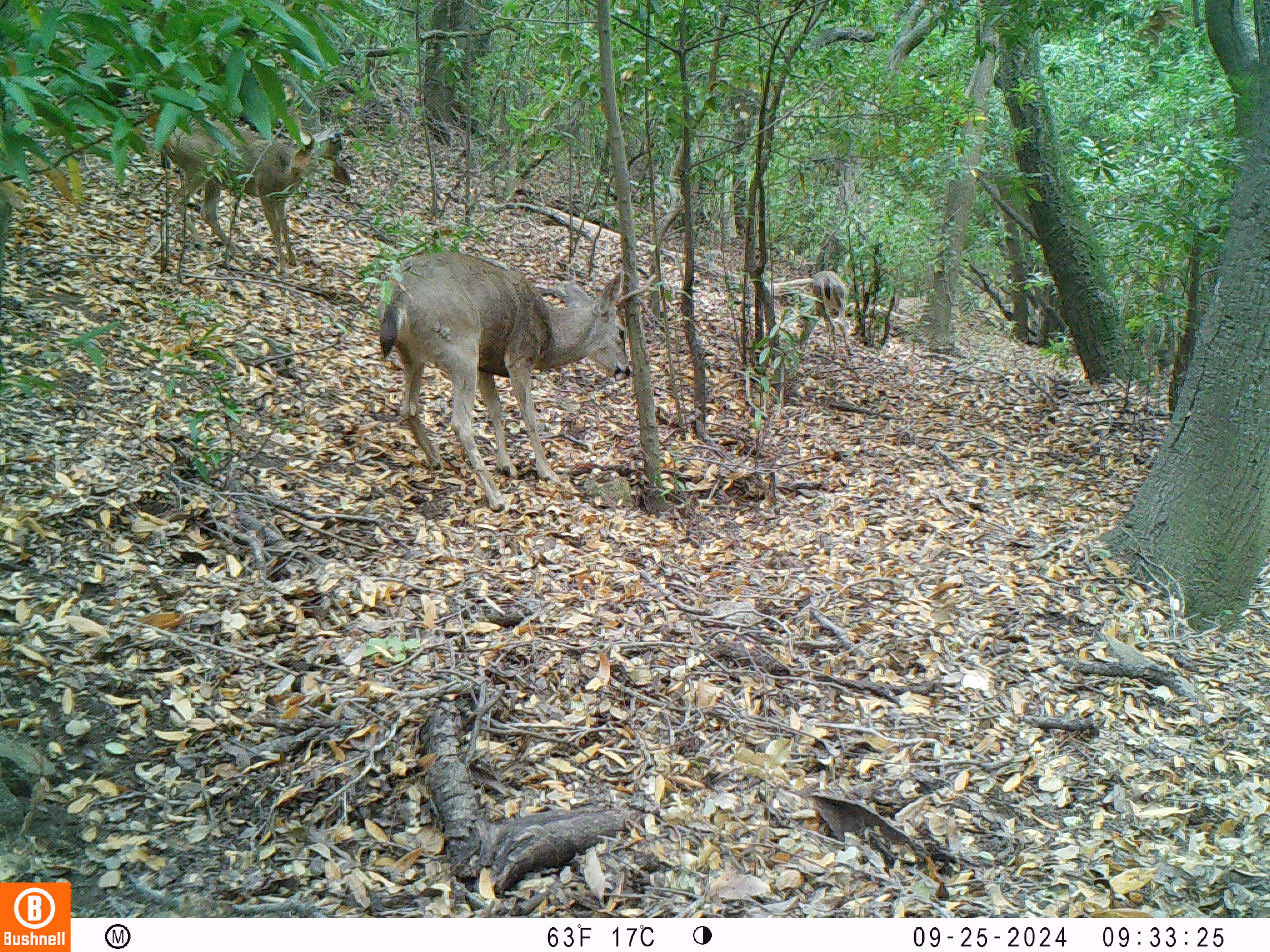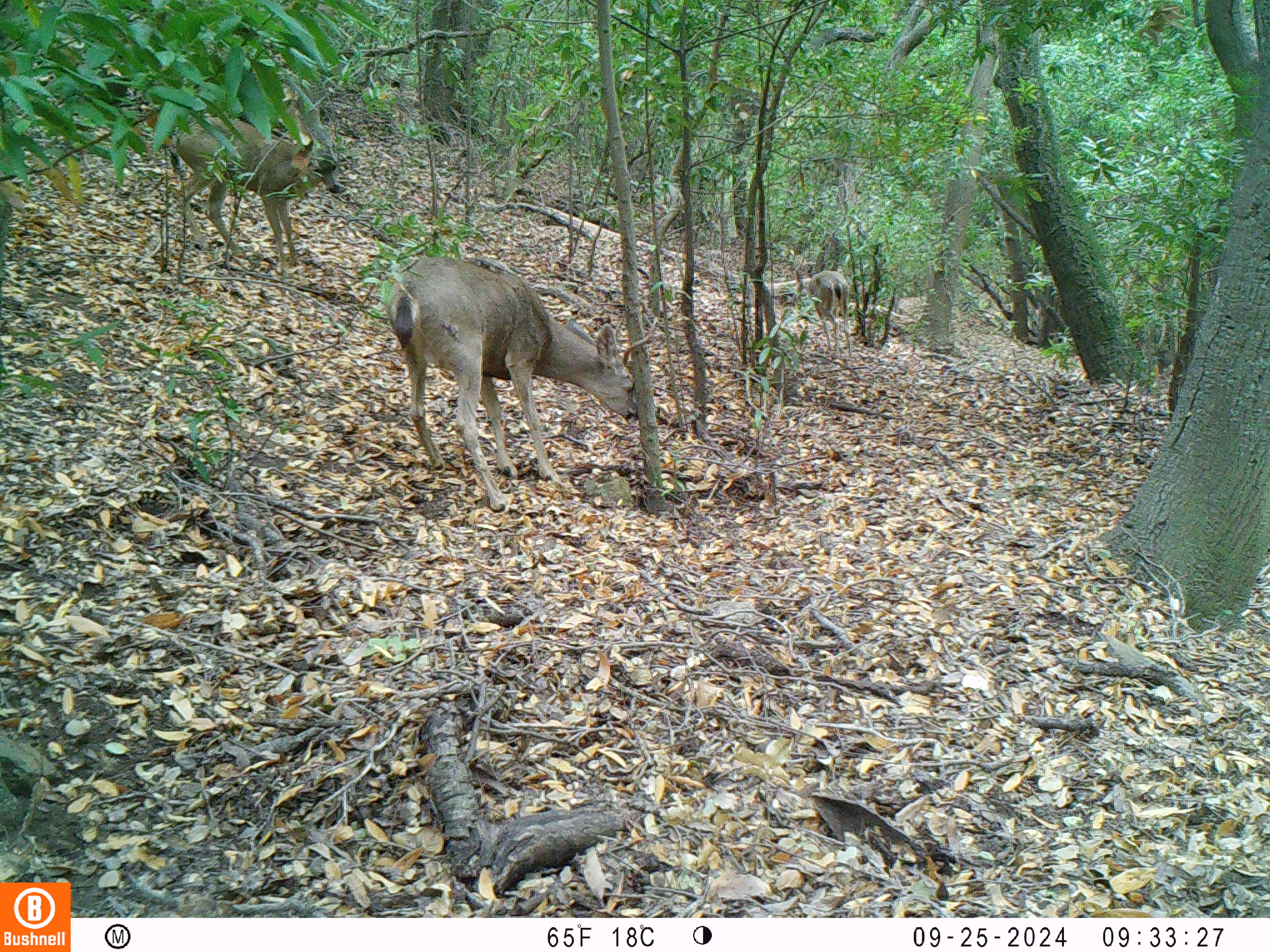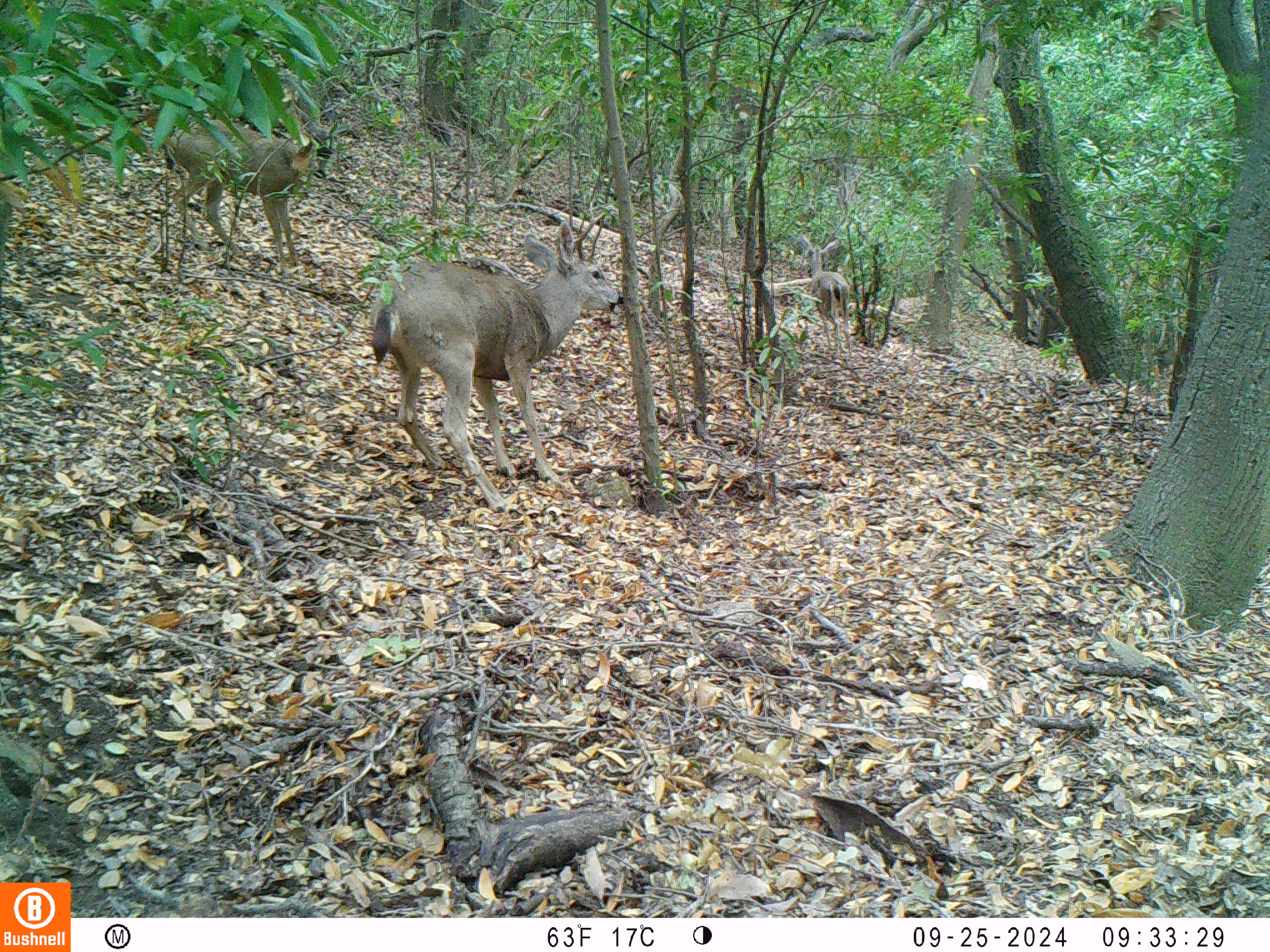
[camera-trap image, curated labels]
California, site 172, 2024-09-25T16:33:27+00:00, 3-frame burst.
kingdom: Animalia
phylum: Chordata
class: Mammalia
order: Artiodactyla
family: Cervidae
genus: Odocoileus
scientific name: Odocoileus hemionus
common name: mule deer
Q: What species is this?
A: Mule deer (Odocoileus hemionus).